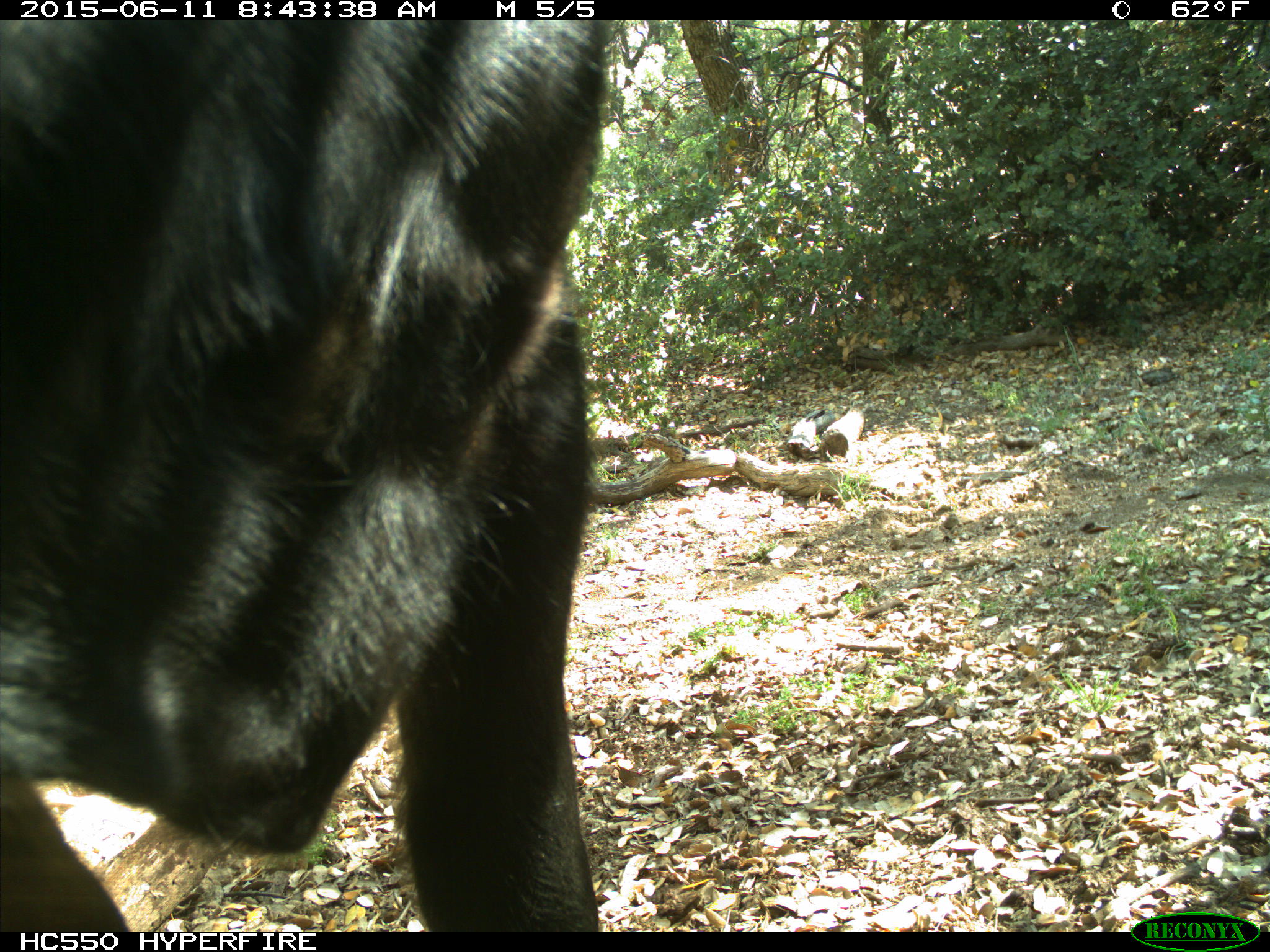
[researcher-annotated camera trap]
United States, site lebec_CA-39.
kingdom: Animalia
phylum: Chordata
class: Mammalia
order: Artiodactyla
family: Bovidae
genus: Bos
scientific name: Bos taurus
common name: domestic cow